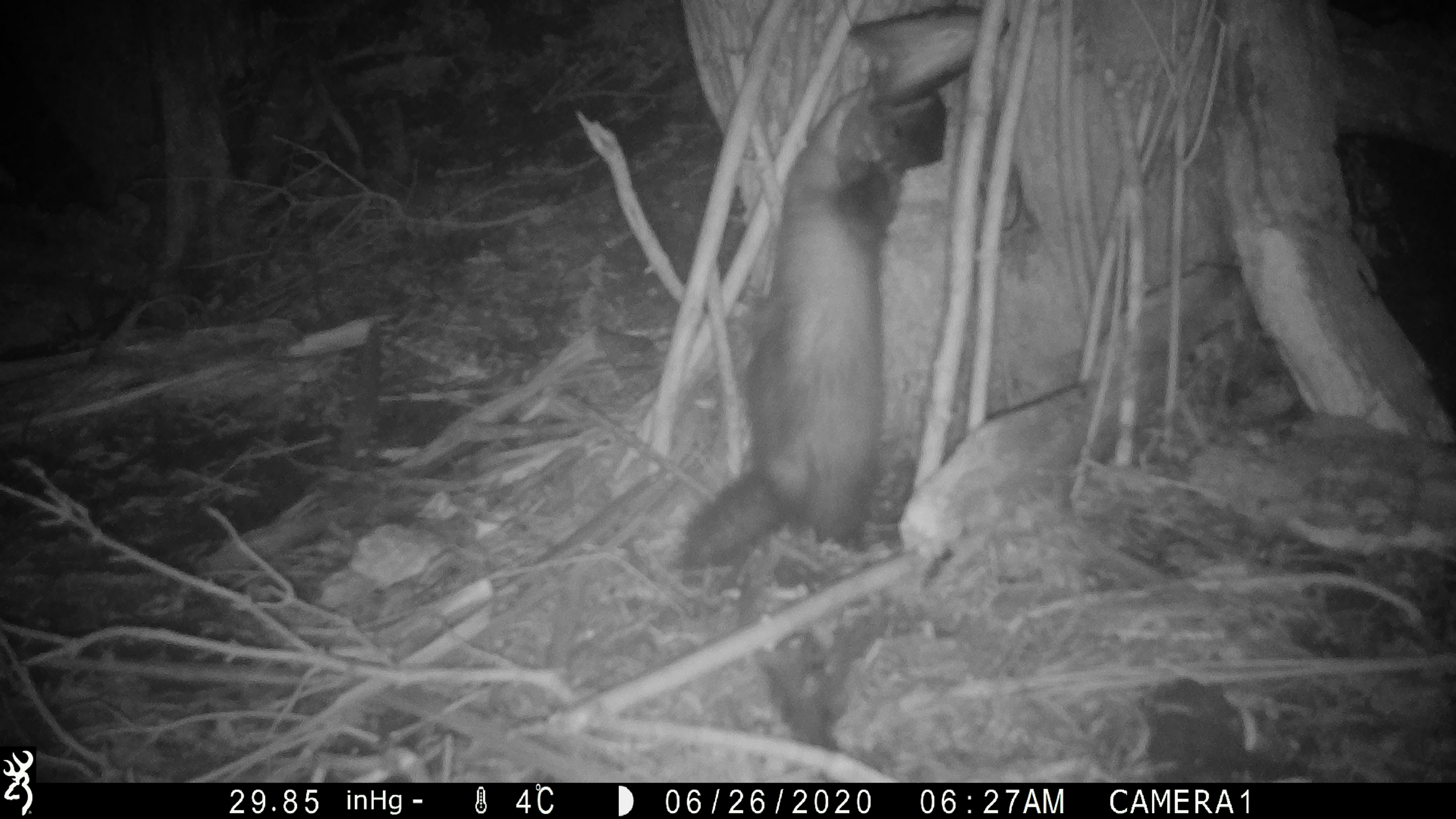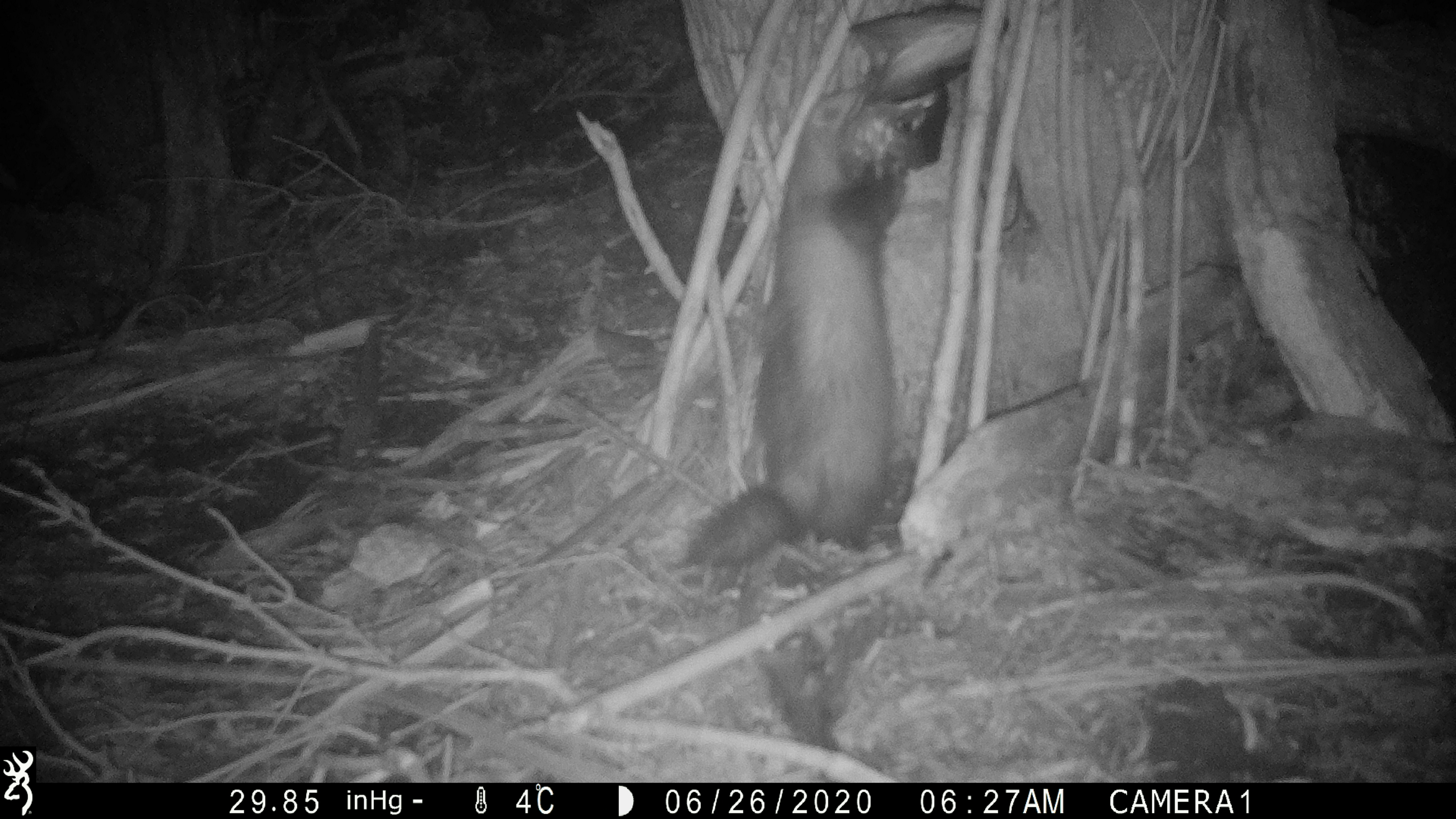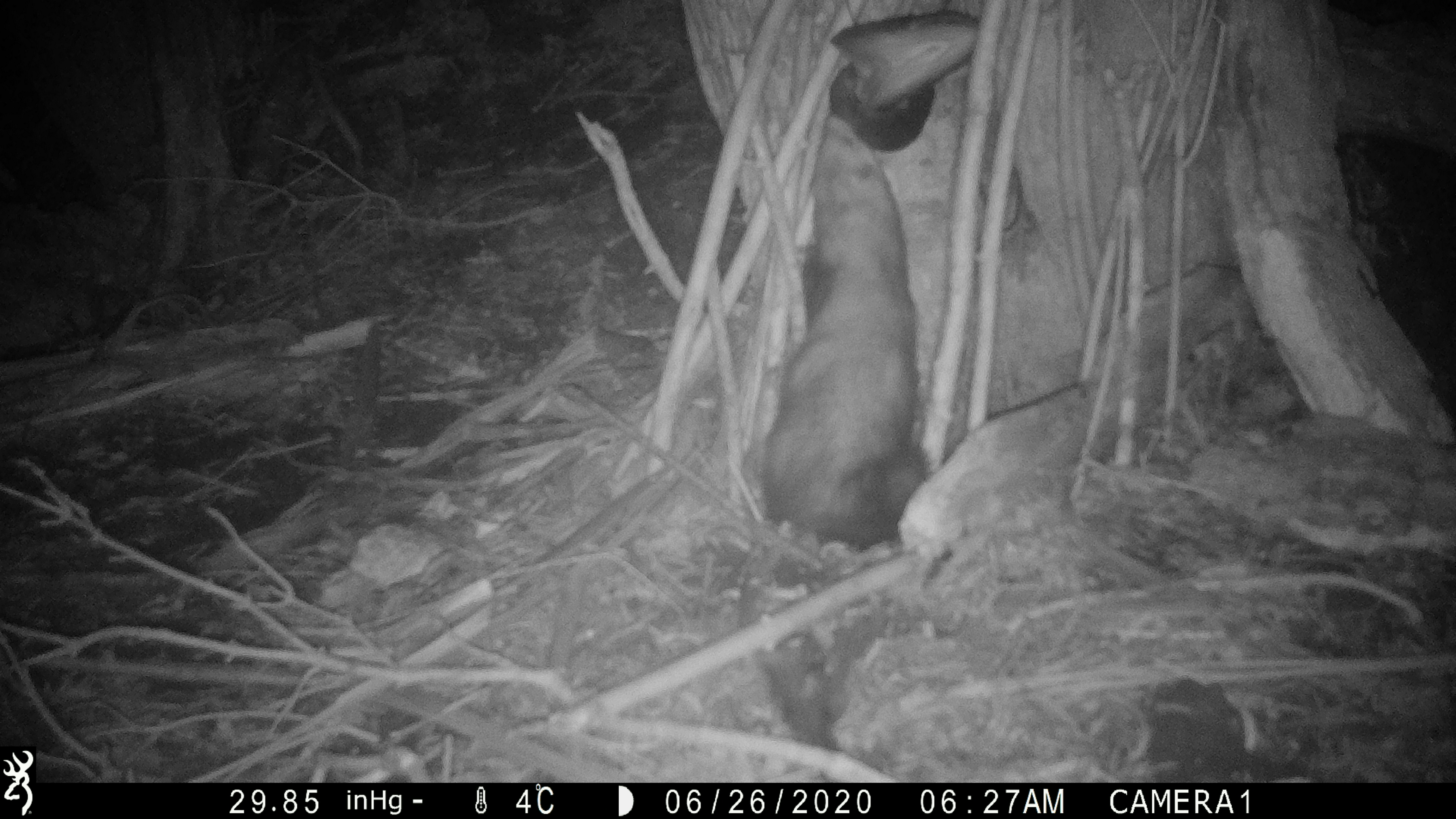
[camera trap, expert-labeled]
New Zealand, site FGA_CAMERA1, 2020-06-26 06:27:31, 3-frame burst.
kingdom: Animalia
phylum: Chordata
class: Mammalia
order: Carnivora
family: Mustelidae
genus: Mustela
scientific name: Mustela furo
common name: ferret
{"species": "ferret (Mustela furo)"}